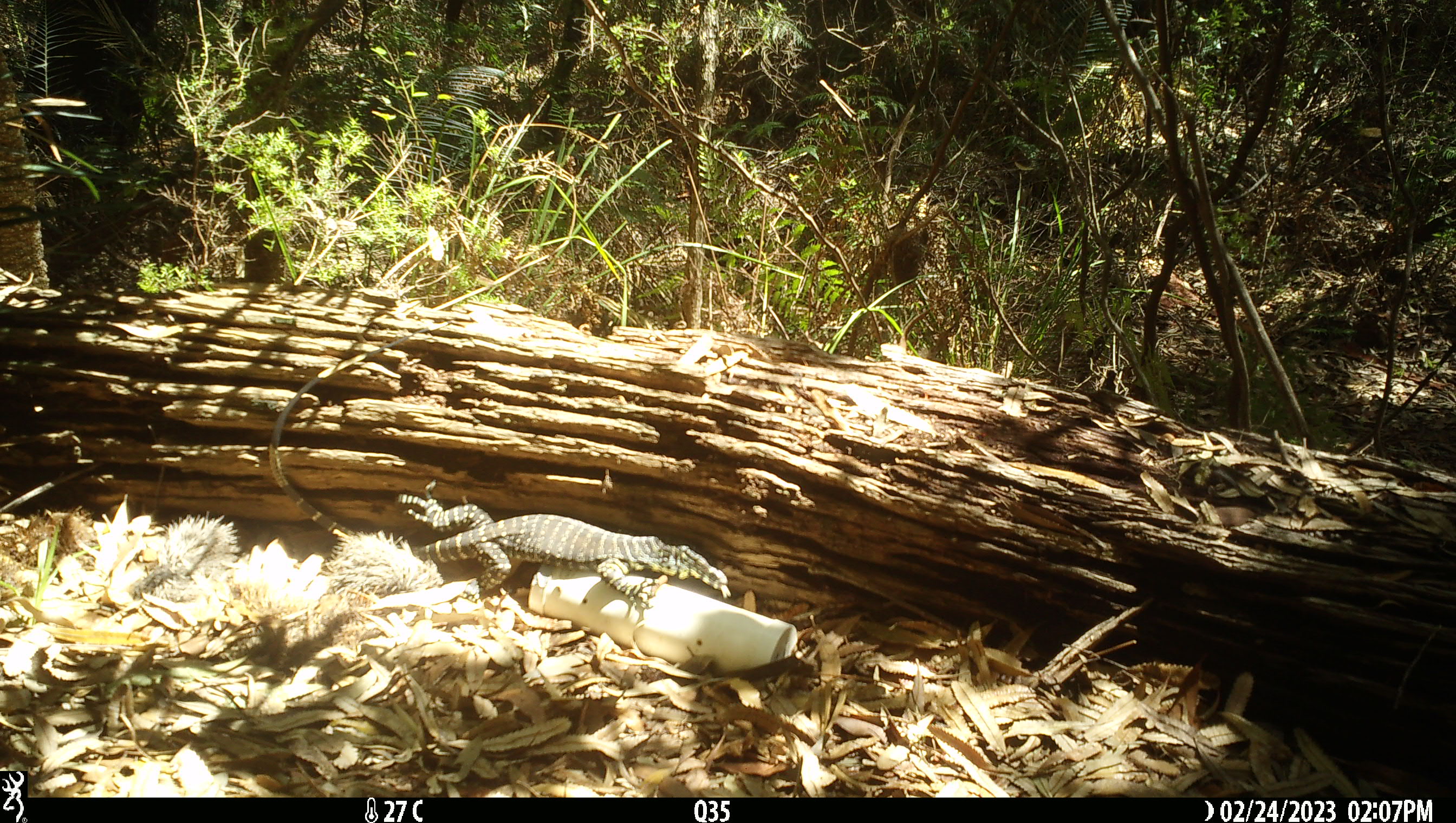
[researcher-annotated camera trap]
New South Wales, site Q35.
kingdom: Animalia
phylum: Chordata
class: Reptilia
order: Squamata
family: Varanidae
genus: Varanus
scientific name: Varanus varius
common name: lace monitor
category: goanna